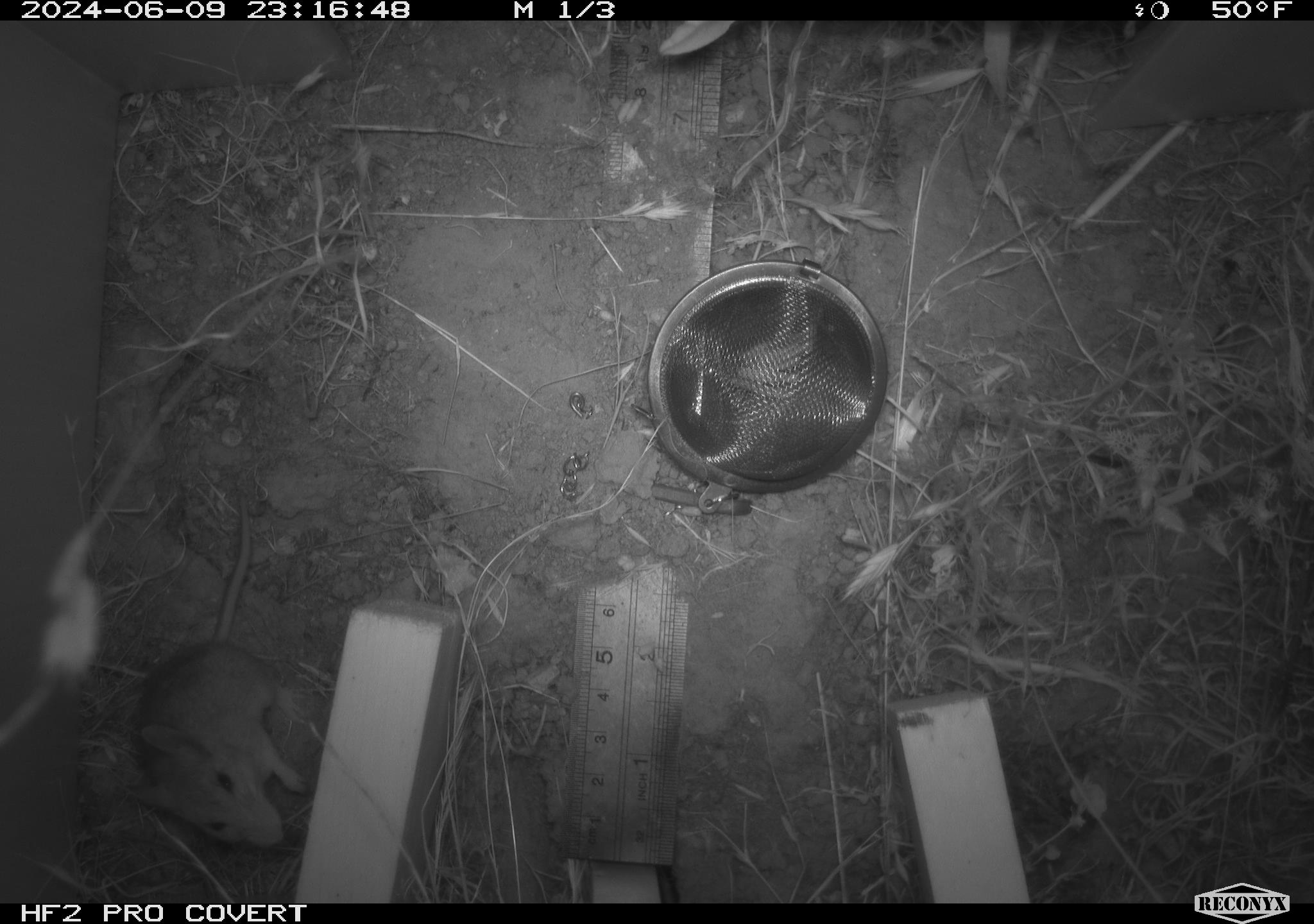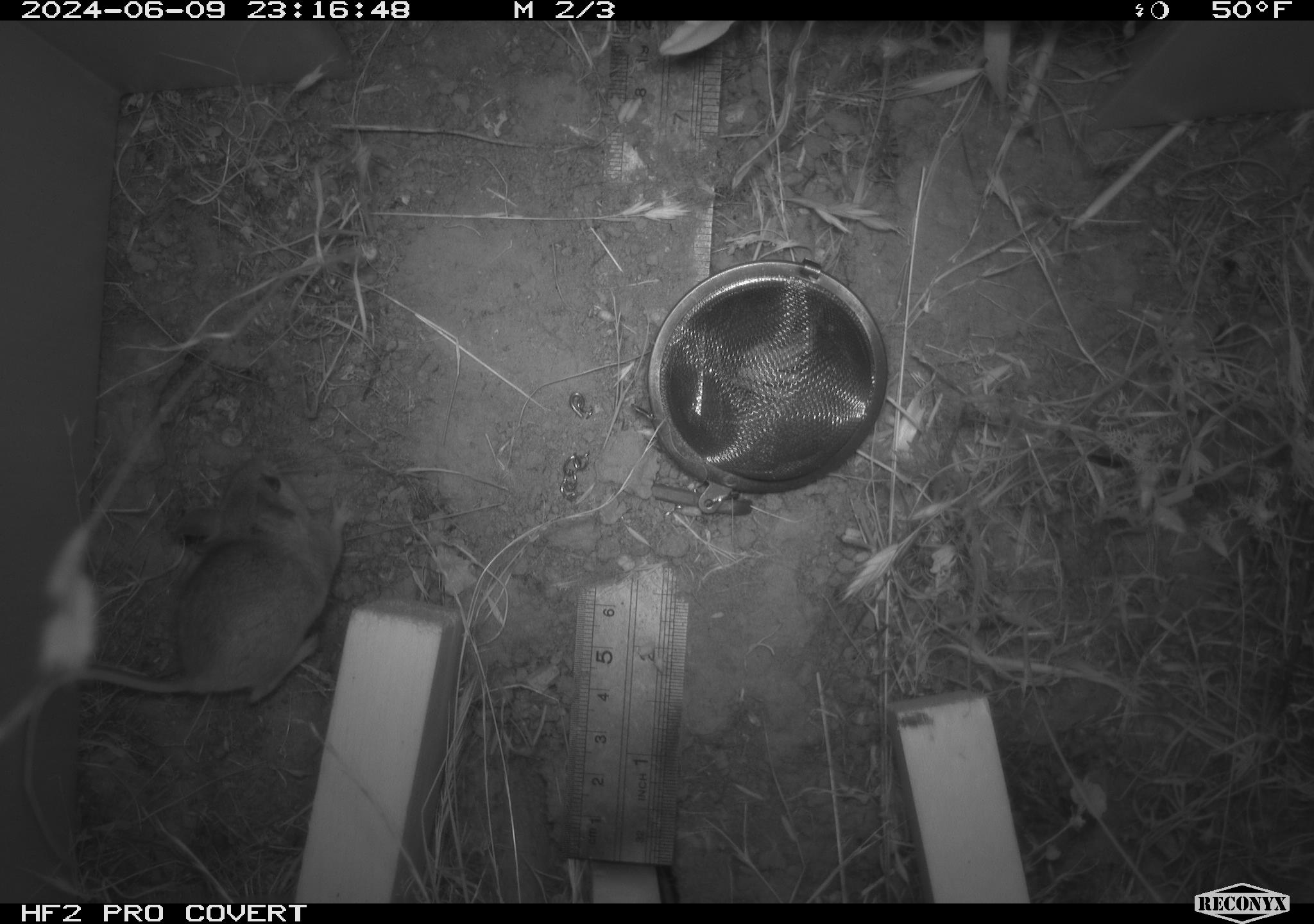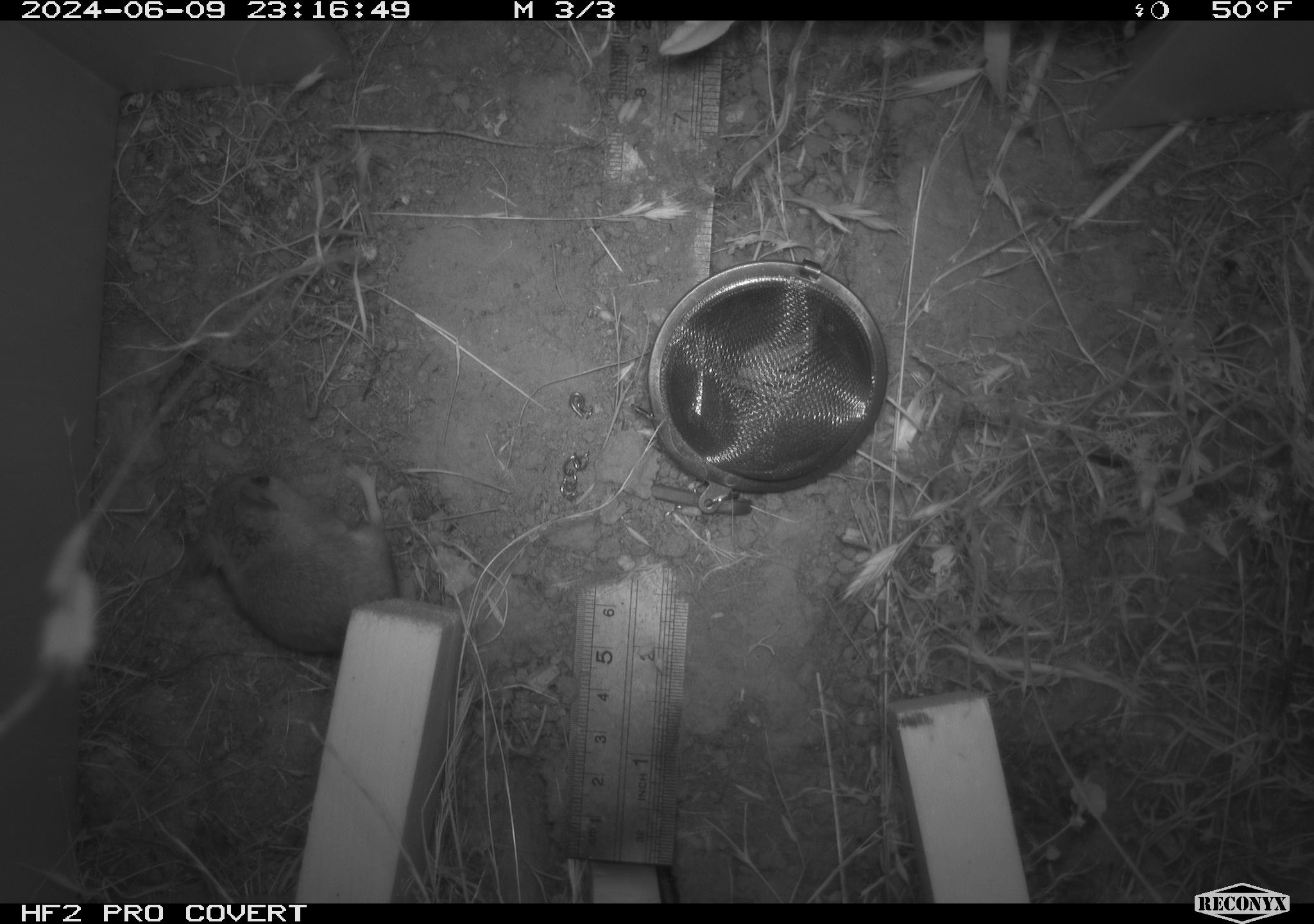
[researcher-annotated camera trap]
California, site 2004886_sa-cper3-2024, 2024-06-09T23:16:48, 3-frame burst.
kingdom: Animalia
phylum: Chordata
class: Mammalia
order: Rodentia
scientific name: Rodentia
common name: rodent